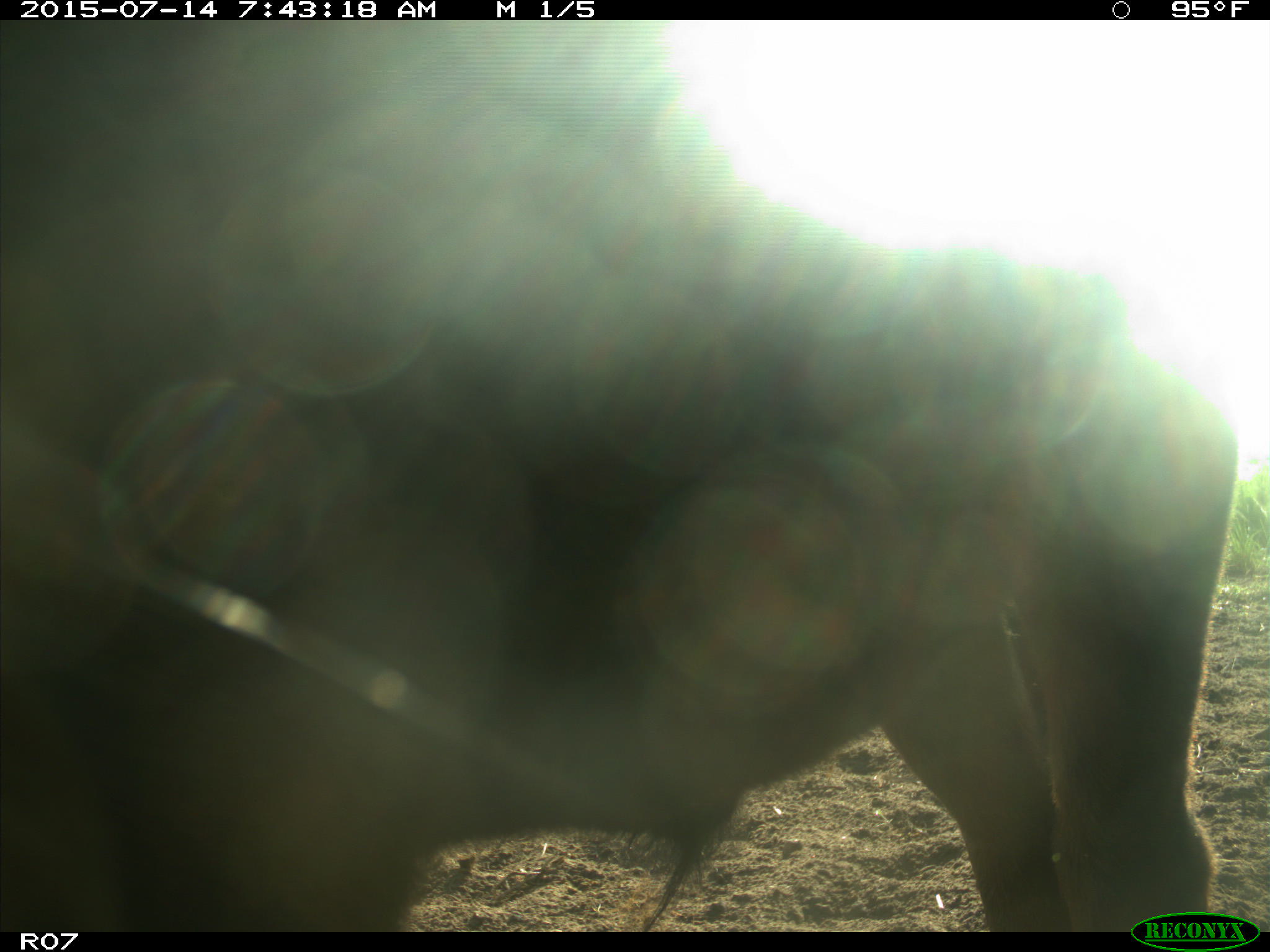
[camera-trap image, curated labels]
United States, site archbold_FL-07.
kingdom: Animalia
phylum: Chordata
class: Mammalia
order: Artiodactyla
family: Bovidae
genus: Bos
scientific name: Bos taurus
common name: domestic cow